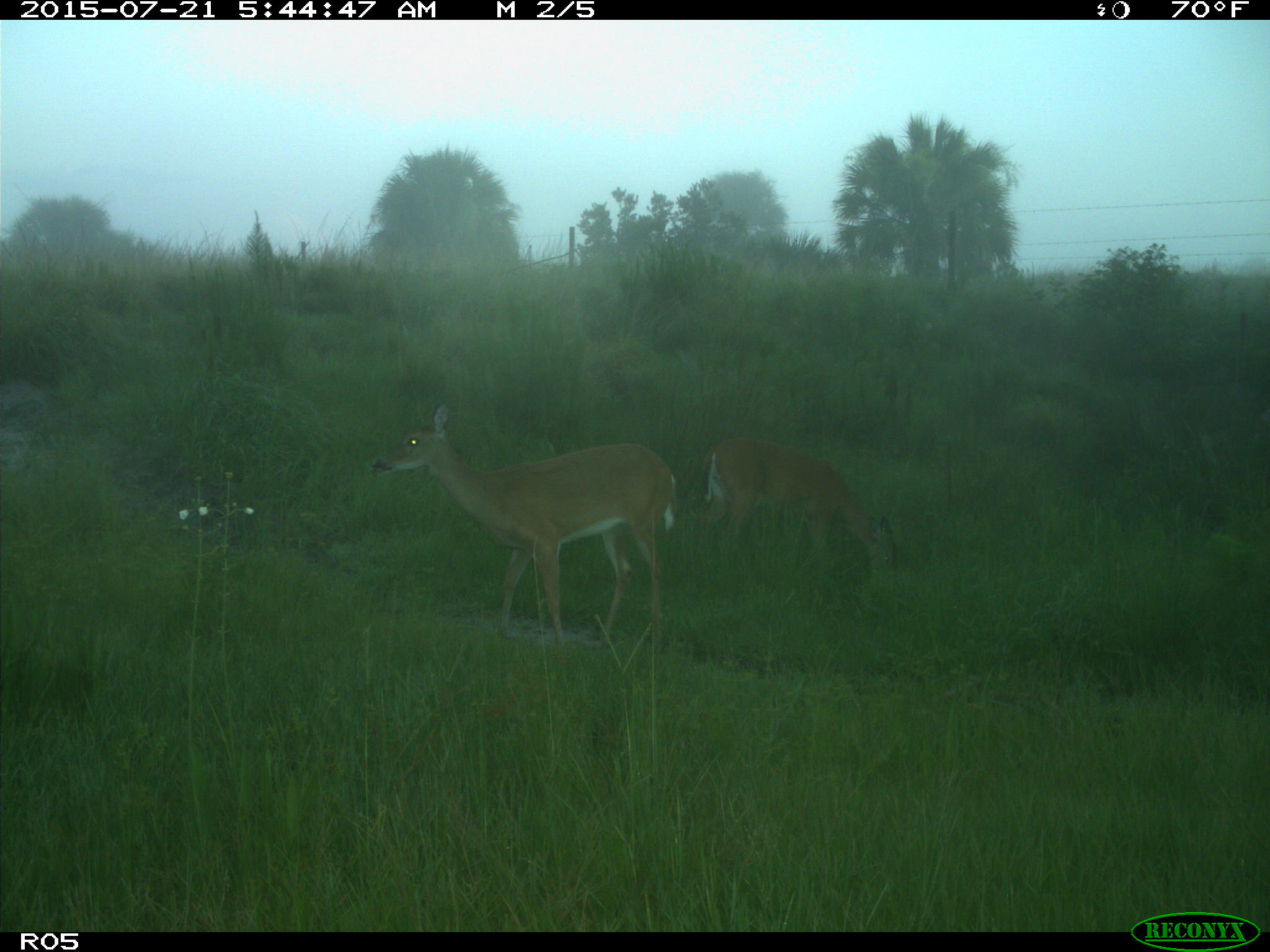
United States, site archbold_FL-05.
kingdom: Animalia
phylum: Chordata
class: Mammalia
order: Artiodactyla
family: Cervidae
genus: Odocoileus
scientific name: Odocoileus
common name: deer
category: unidentified deer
Unidentified deer (deer) (Odocoileus).